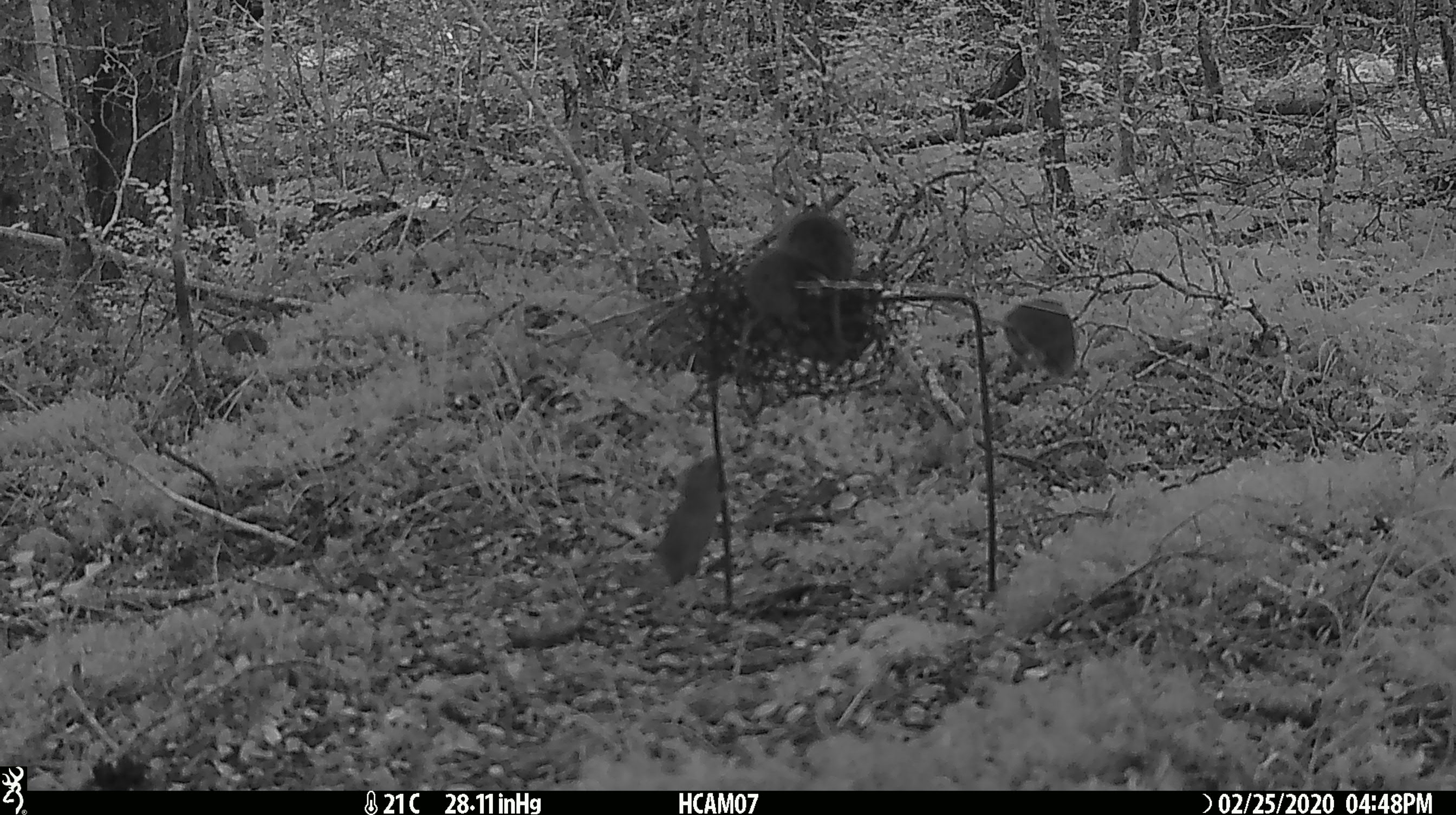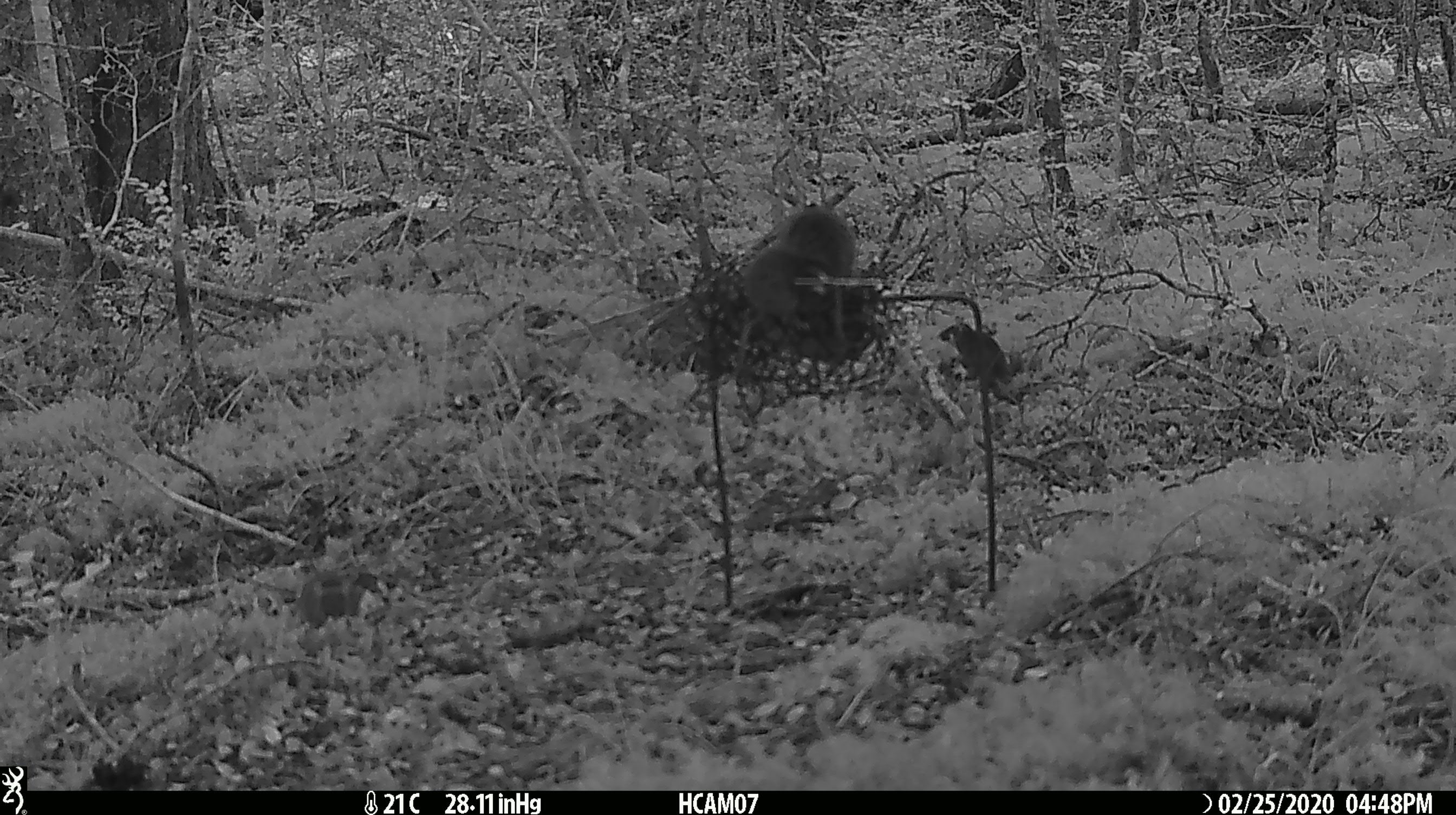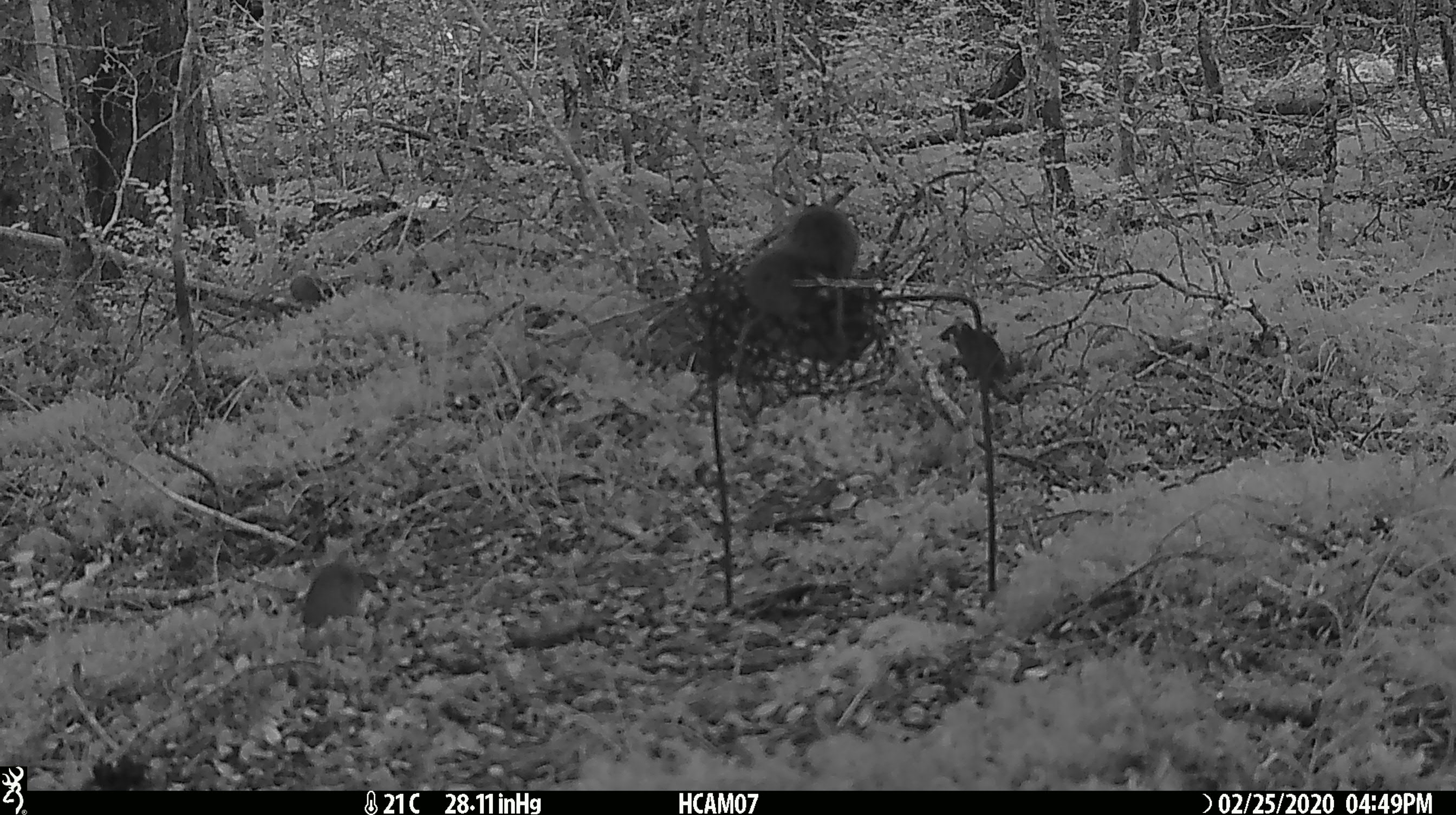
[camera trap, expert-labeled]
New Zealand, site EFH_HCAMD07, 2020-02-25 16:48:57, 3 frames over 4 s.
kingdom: Animalia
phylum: Chordata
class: Mammalia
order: Rodentia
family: Muridae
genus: Mus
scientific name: Mus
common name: mouse